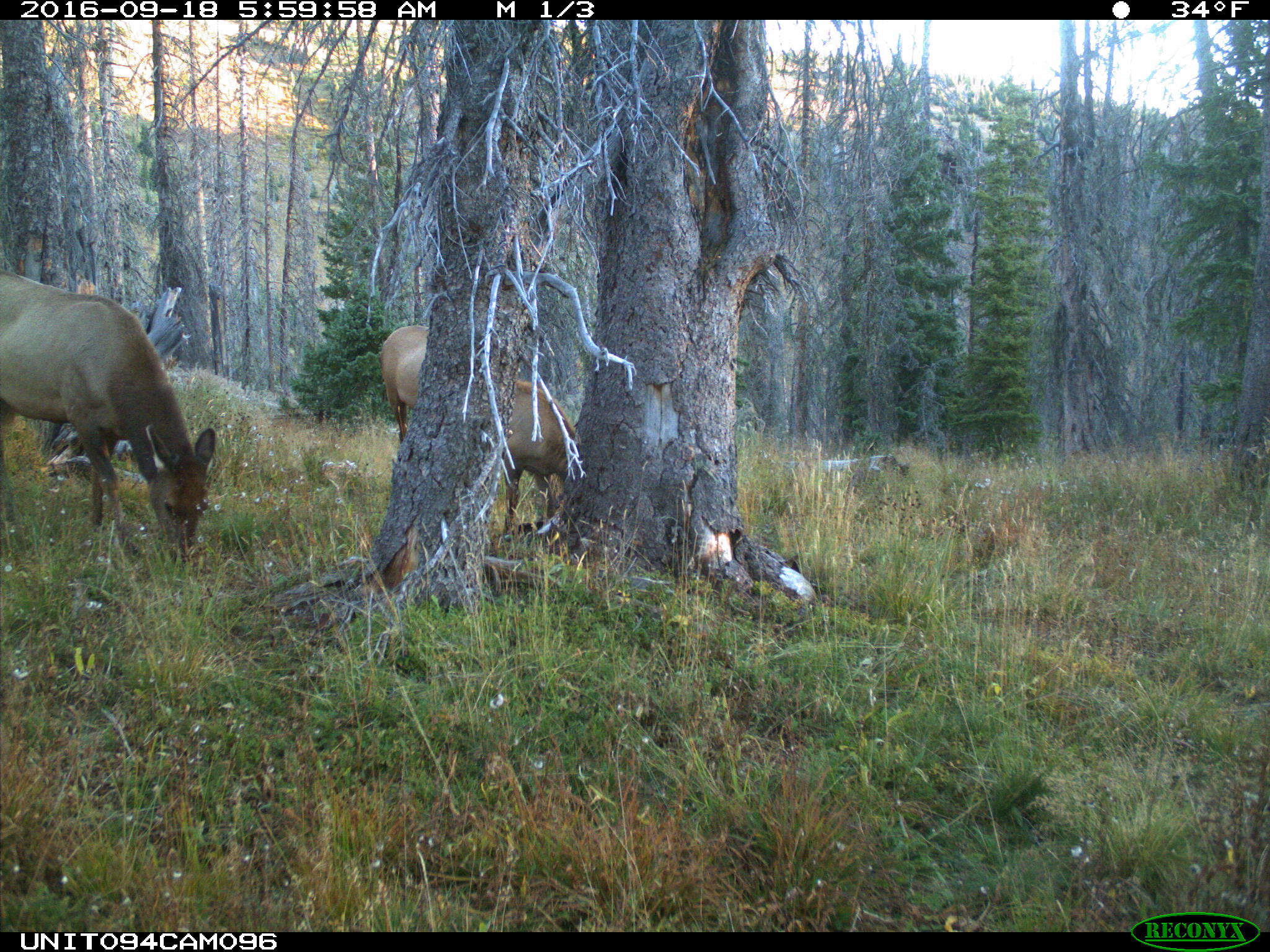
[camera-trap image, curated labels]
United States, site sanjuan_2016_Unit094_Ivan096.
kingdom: Animalia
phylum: Chordata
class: Mammalia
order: Artiodactyla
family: Cervidae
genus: Cervus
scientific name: Cervus elaphus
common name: red deer